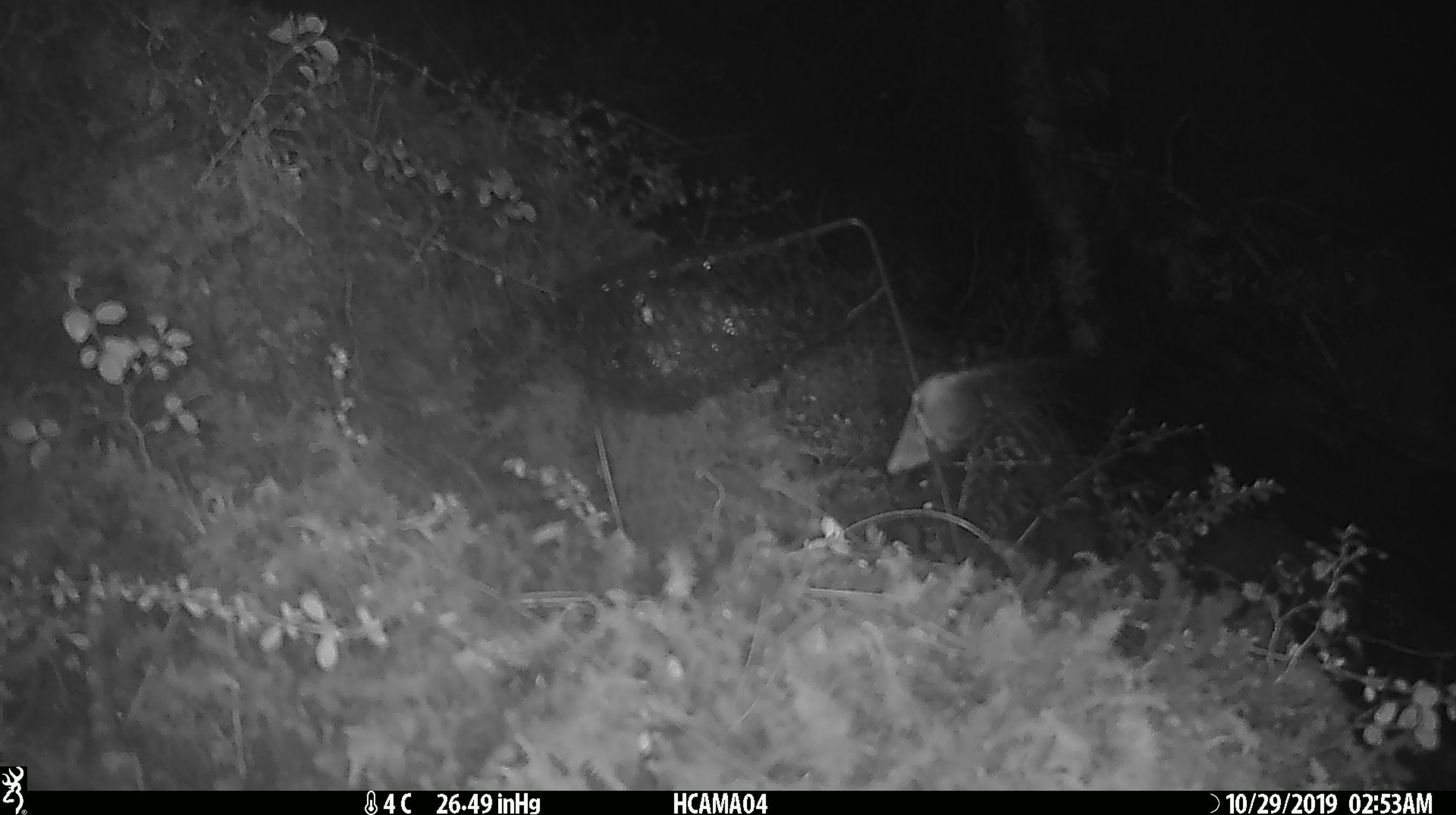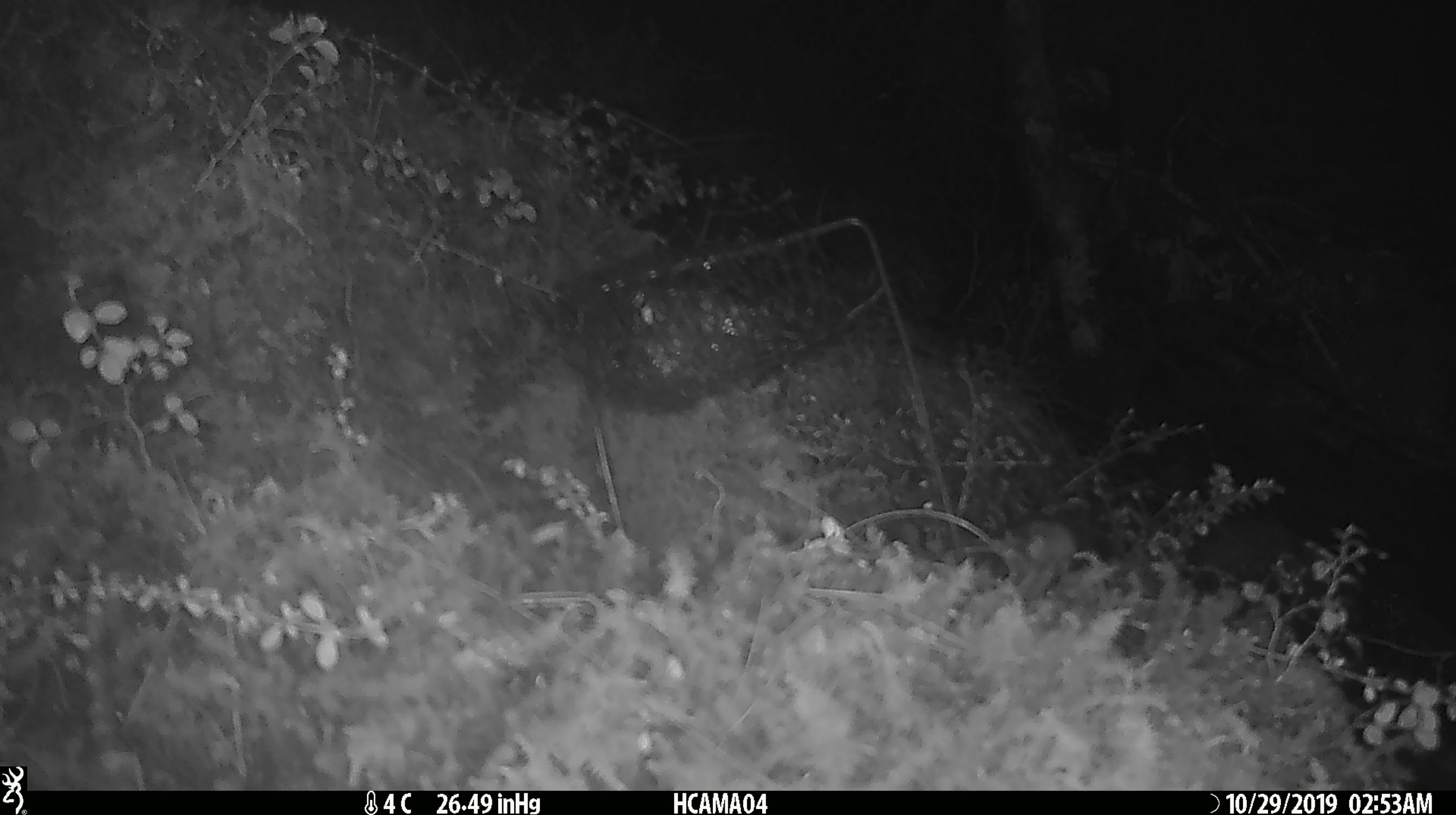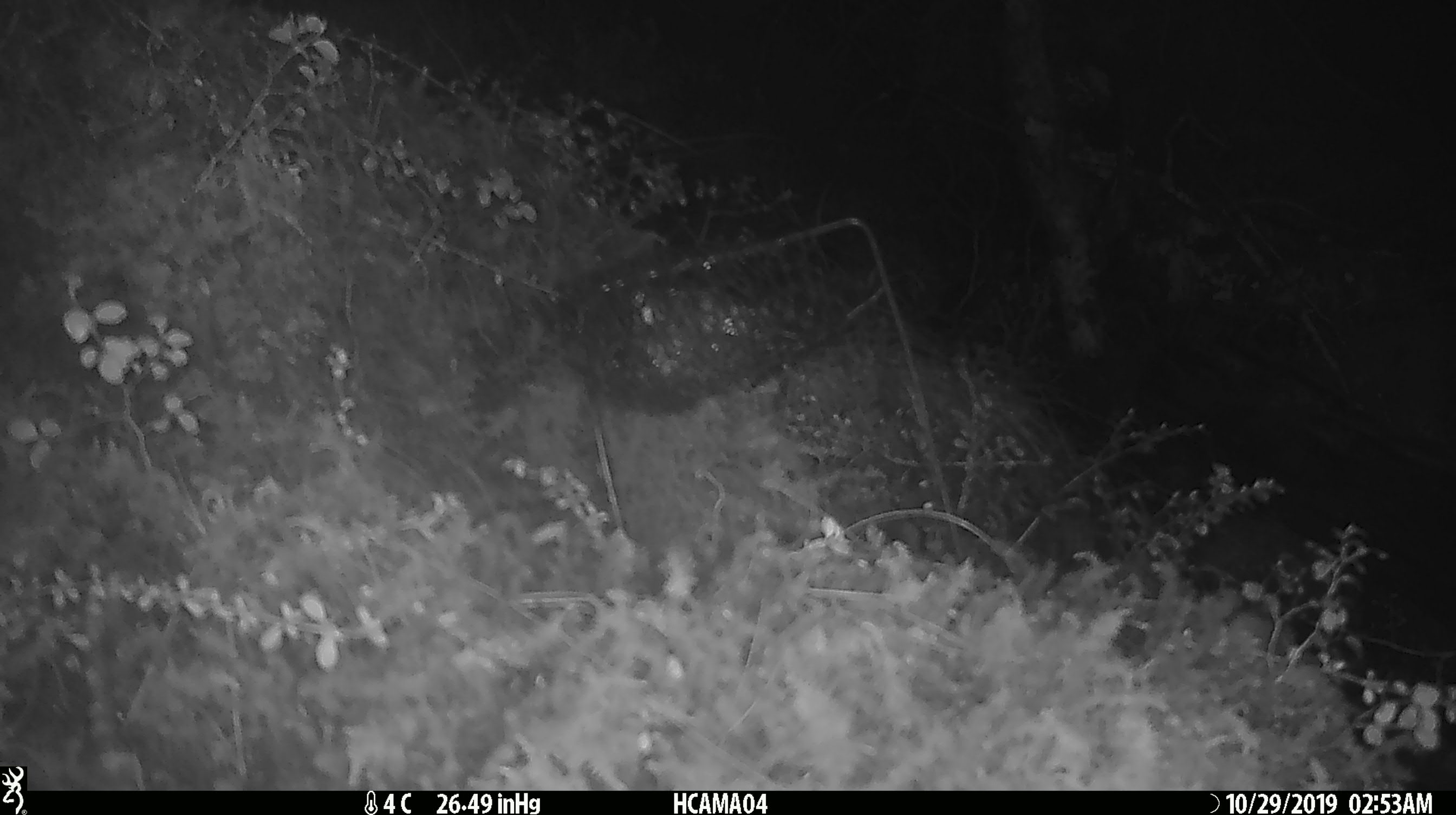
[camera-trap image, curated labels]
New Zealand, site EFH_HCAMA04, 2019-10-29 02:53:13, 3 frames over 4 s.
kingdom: Animalia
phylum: Chordata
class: Mammalia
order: Rodentia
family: Muridae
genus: Mus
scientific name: Mus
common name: mouse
Mouse (Mus).